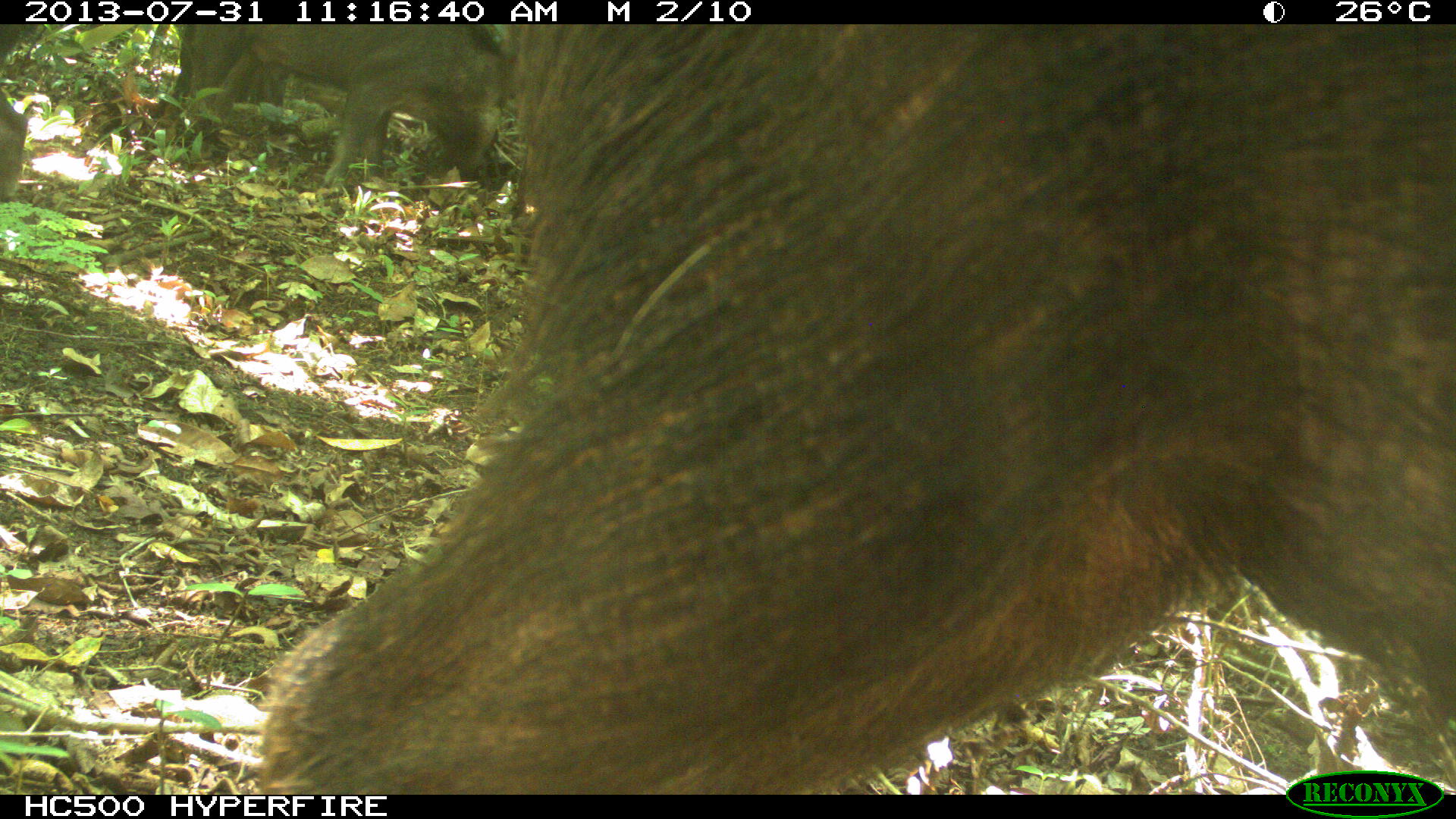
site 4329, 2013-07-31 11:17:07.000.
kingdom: Animalia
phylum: Chordata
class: Mammalia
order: Artiodactyla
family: Tayassuidae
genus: Tayassu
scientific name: Tayassu pecari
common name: white-lipped peccary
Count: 4.